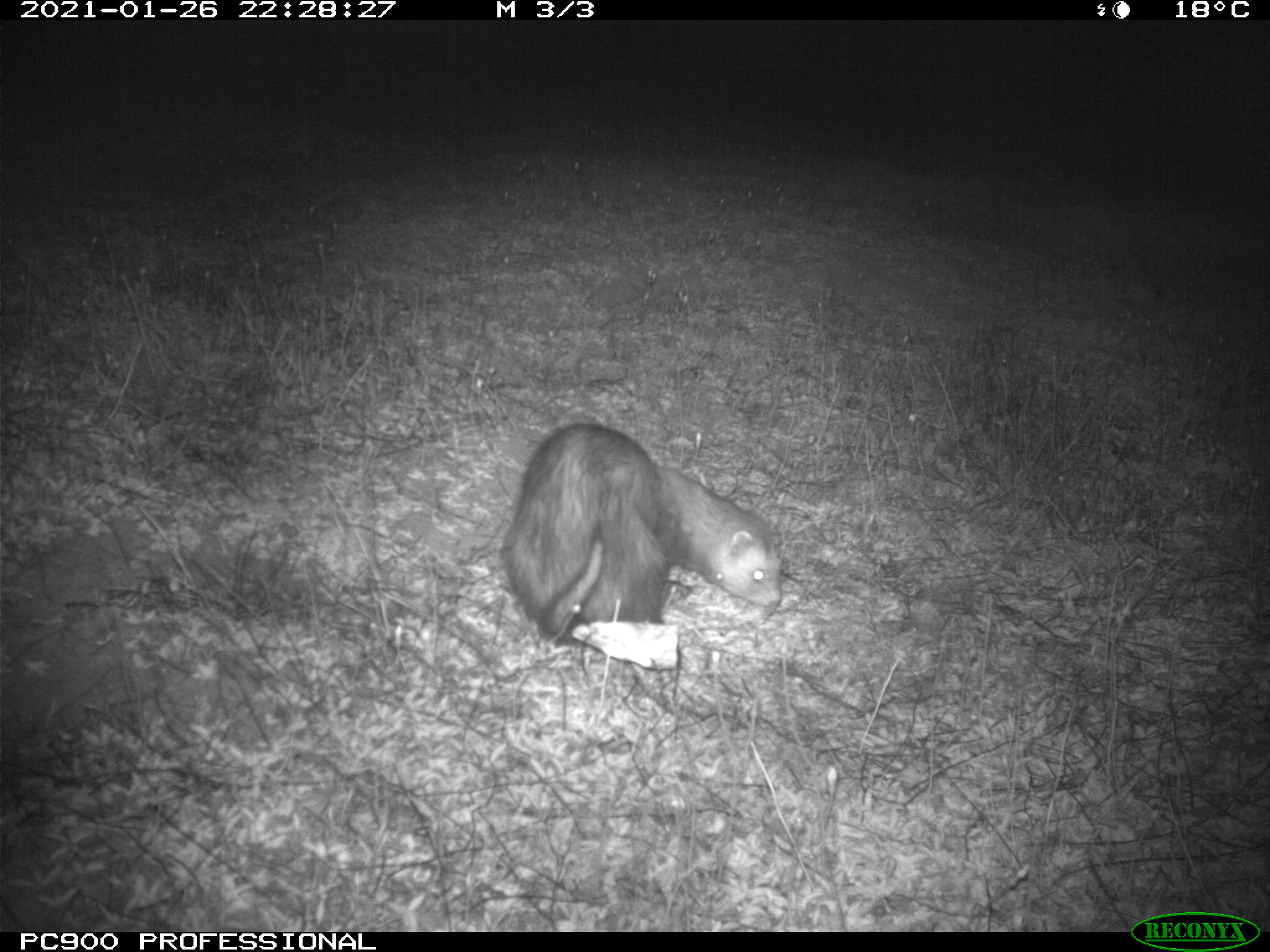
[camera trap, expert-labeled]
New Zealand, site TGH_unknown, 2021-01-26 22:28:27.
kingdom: Animalia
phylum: Chordata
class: Mammalia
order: Carnivora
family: Mustelidae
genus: Mustela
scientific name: Mustela furo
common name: ferret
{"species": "ferret (Mustela furo)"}